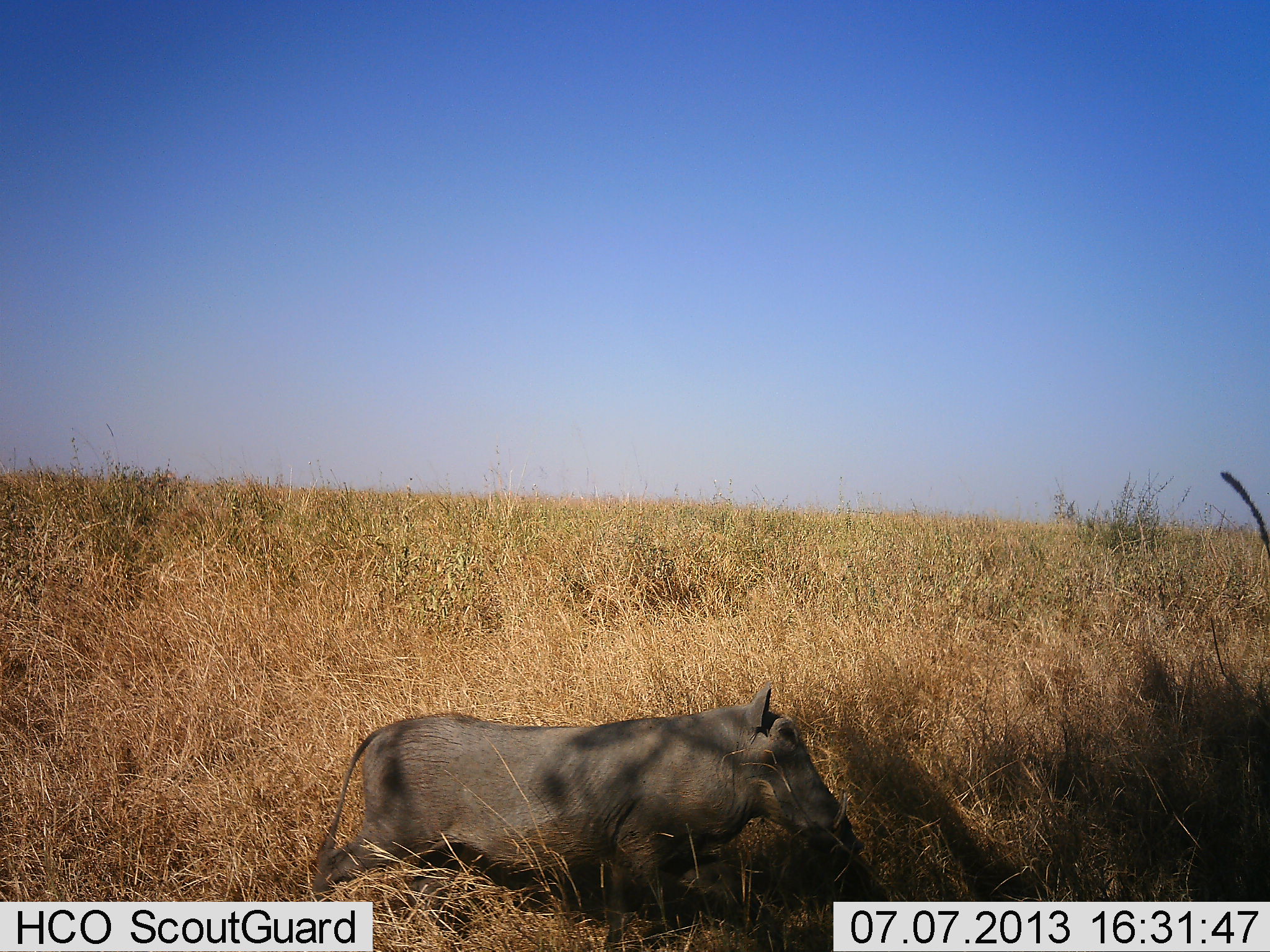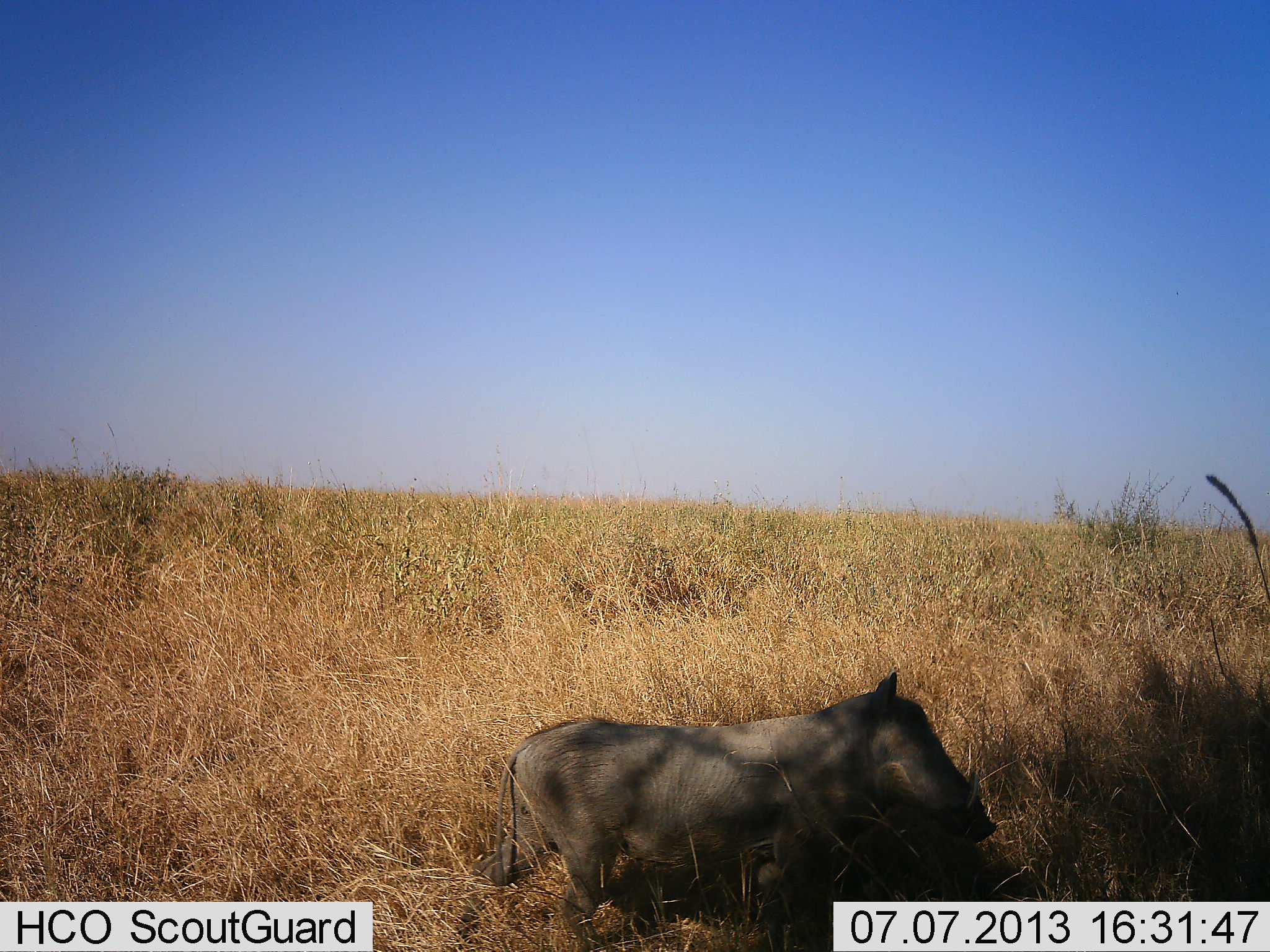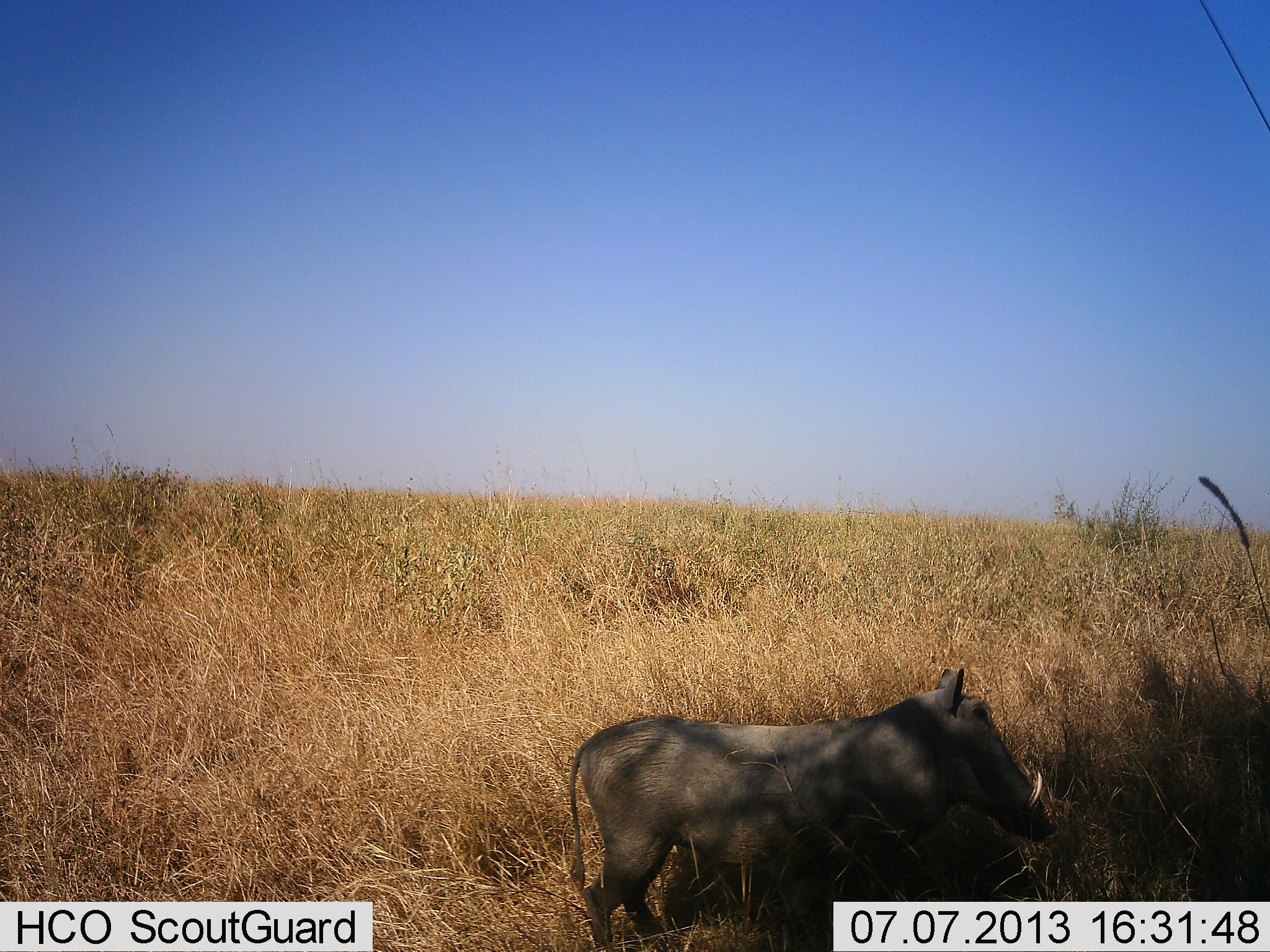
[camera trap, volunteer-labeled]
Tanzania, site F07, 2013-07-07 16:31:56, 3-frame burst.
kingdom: Animalia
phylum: Chordata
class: Mammalia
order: Artiodactyla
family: Suidae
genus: Phacochoerus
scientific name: Phacochoerus africanus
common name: warthog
Warthog (Phacochoerus africanus), count 1. Behavior (volunteer vote fractions): standing 4%, resting 0%, moving 96%, interacting 0%. Young present (vote fraction): 4%. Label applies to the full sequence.